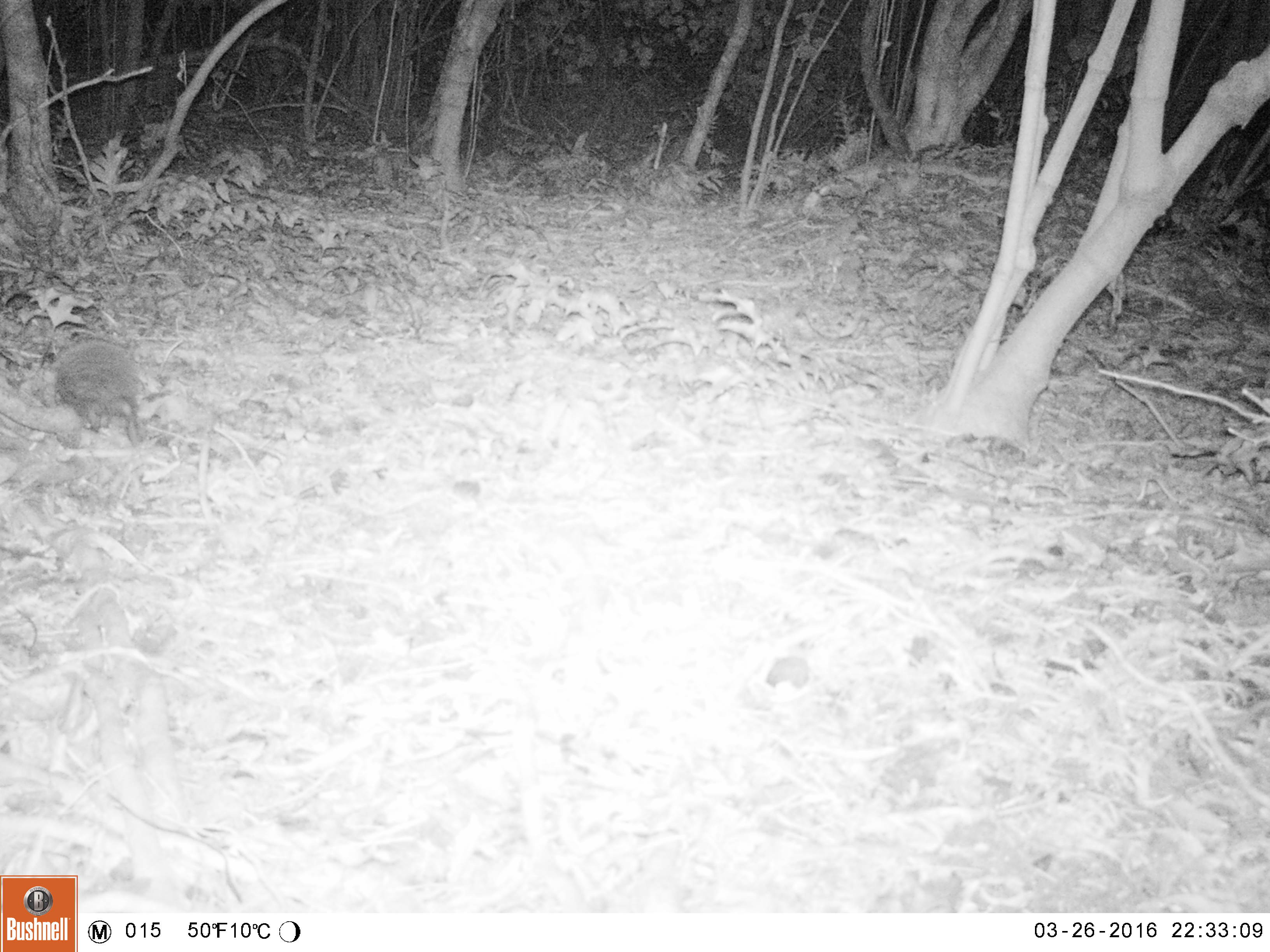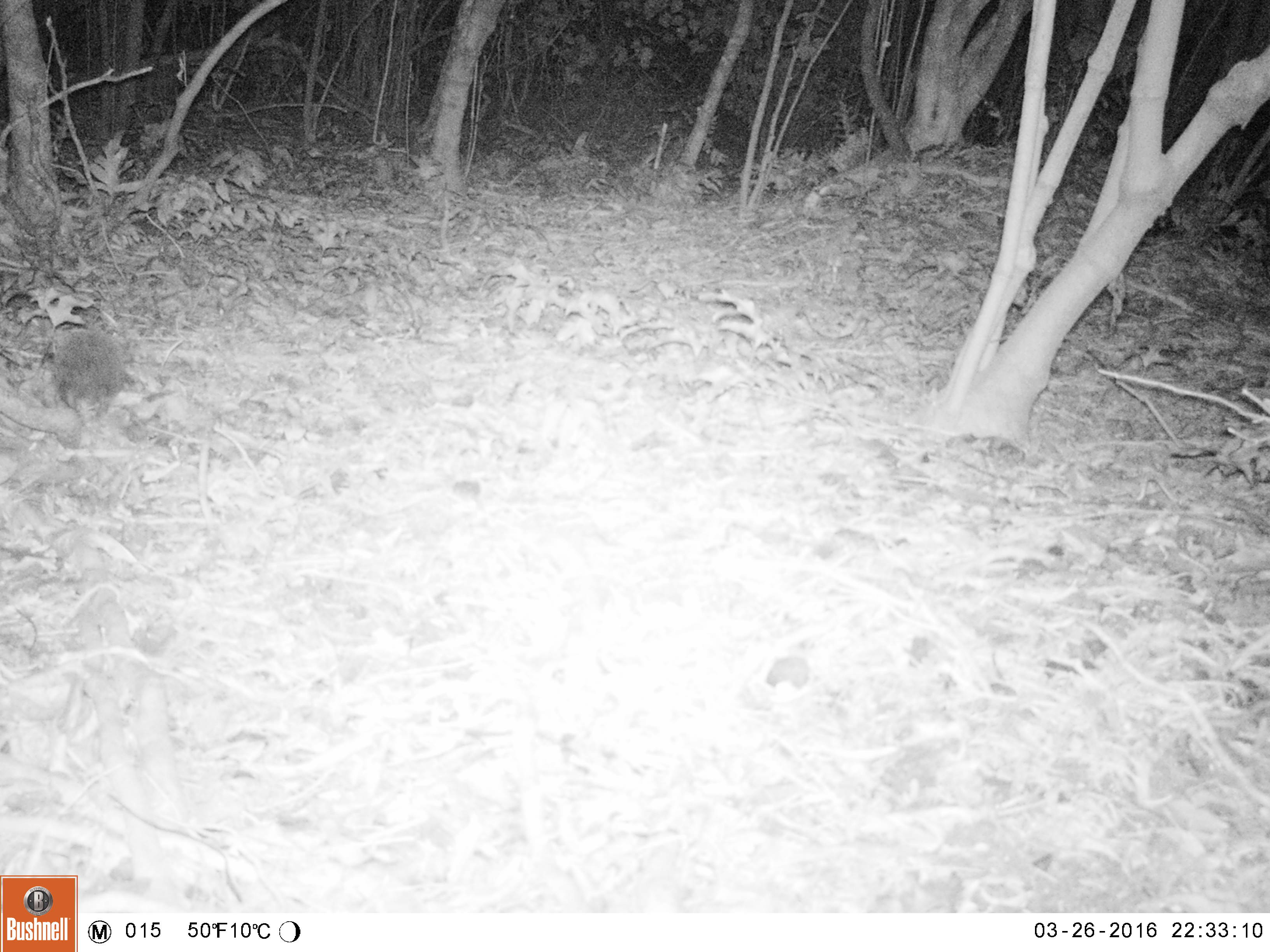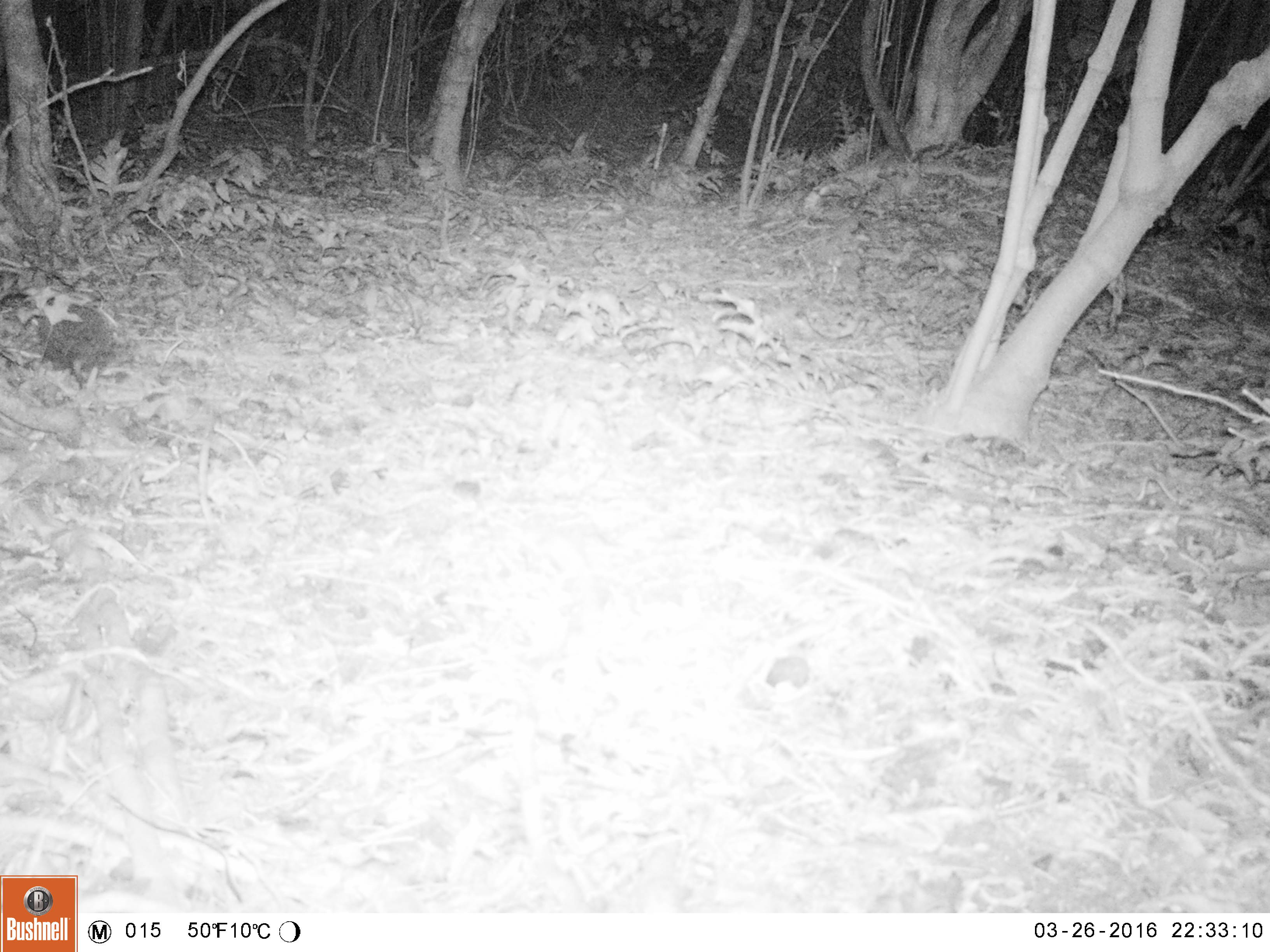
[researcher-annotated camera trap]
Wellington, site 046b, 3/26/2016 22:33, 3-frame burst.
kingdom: Animalia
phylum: Chordata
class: Mammalia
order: Eulipotyphla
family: Erinaceidae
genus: Erinaceus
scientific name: Erinaceus europaeus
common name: hedgehog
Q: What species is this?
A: Hedgehog (Erinaceus europaeus).